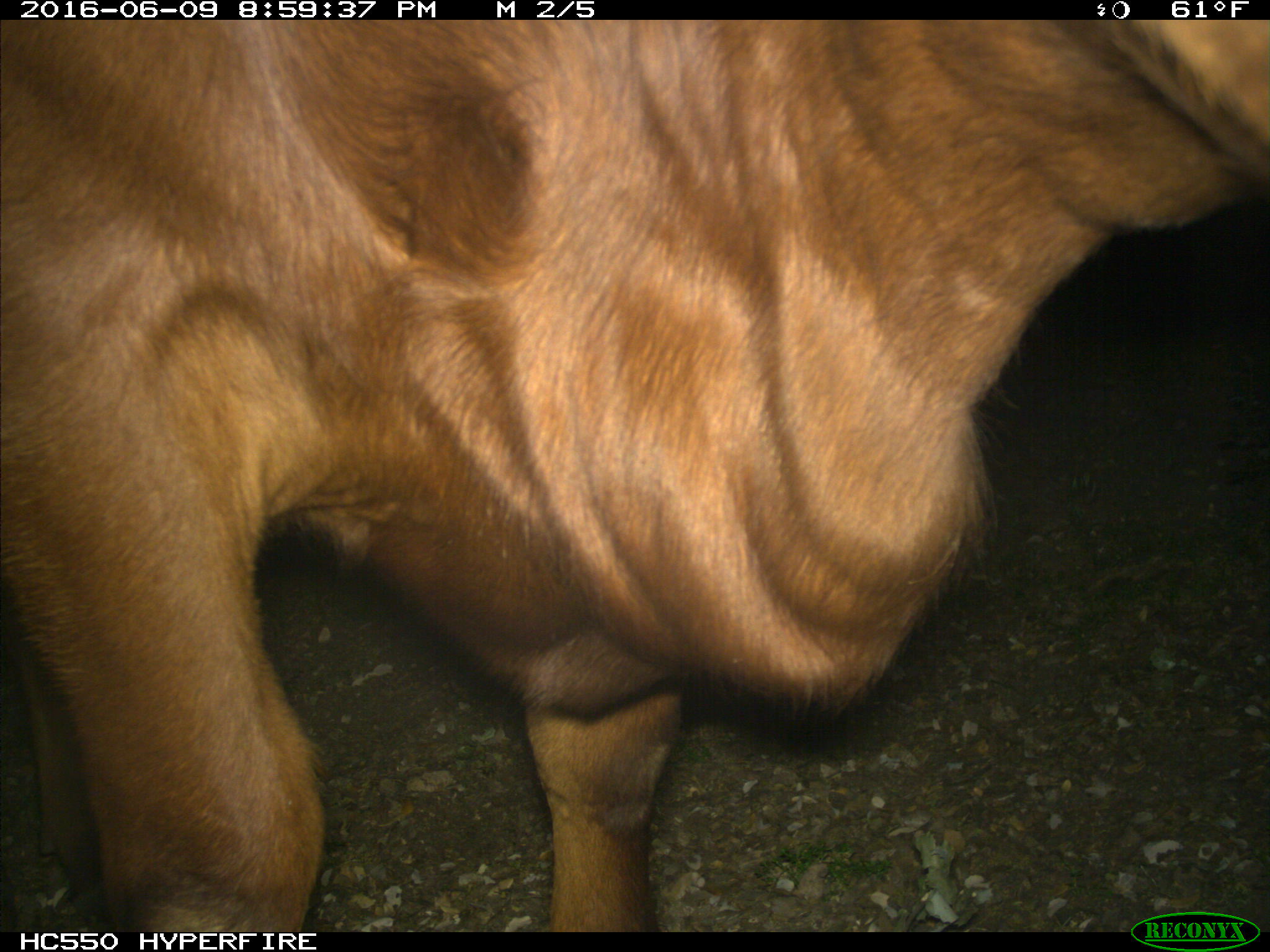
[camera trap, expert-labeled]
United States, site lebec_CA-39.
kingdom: Animalia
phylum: Chordata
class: Mammalia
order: Artiodactyla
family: Bovidae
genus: Bos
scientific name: Bos taurus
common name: domestic cow